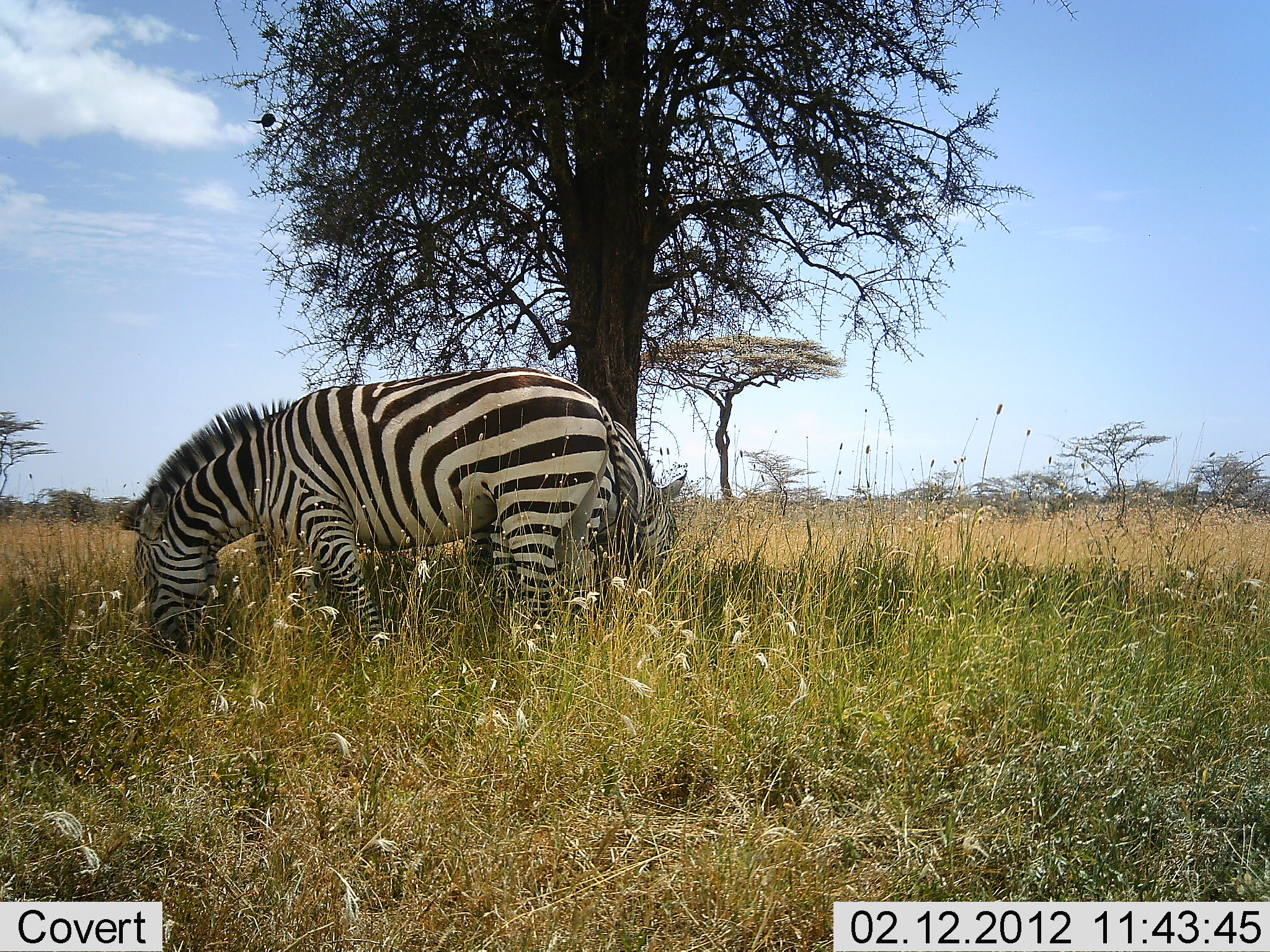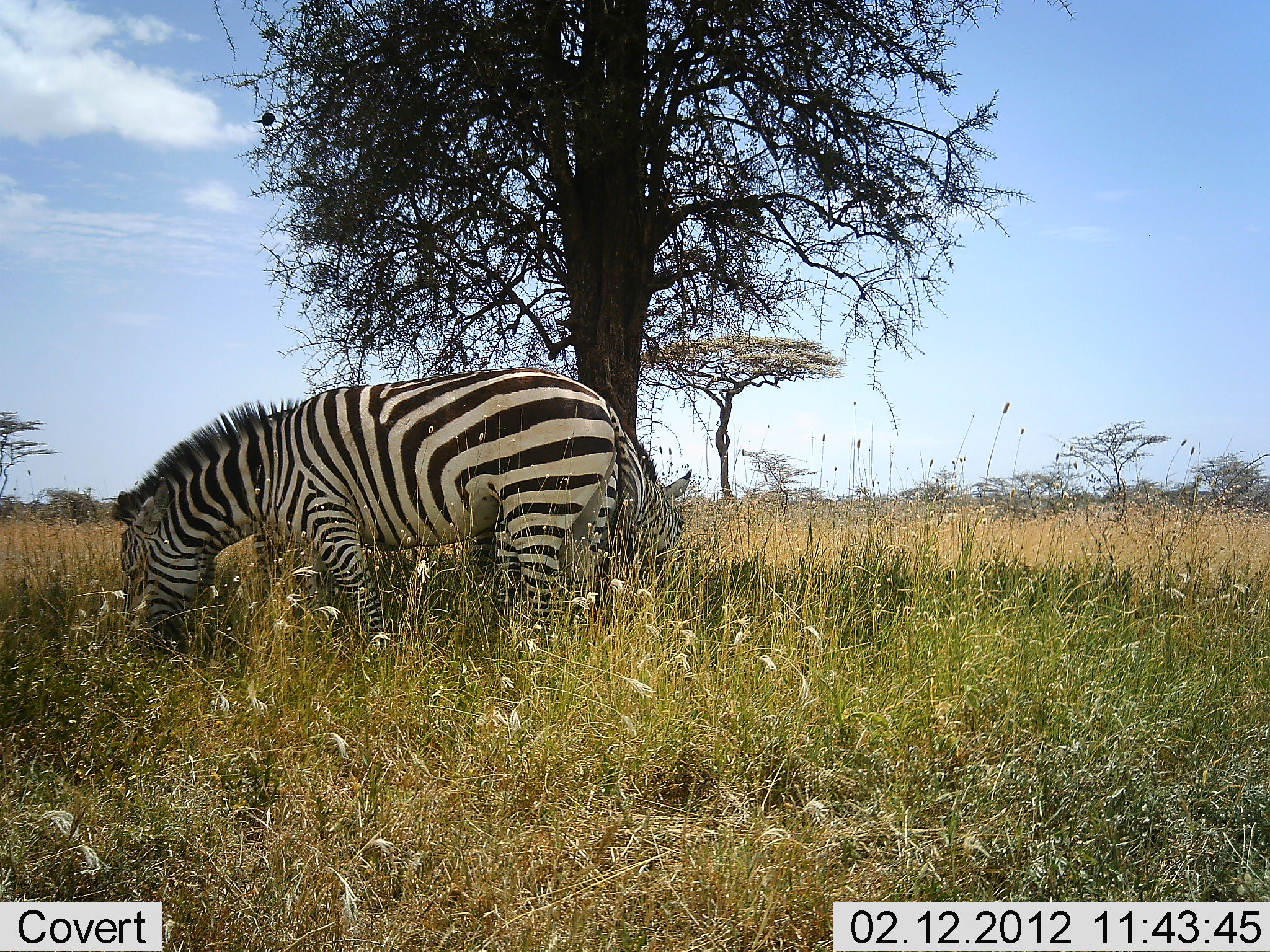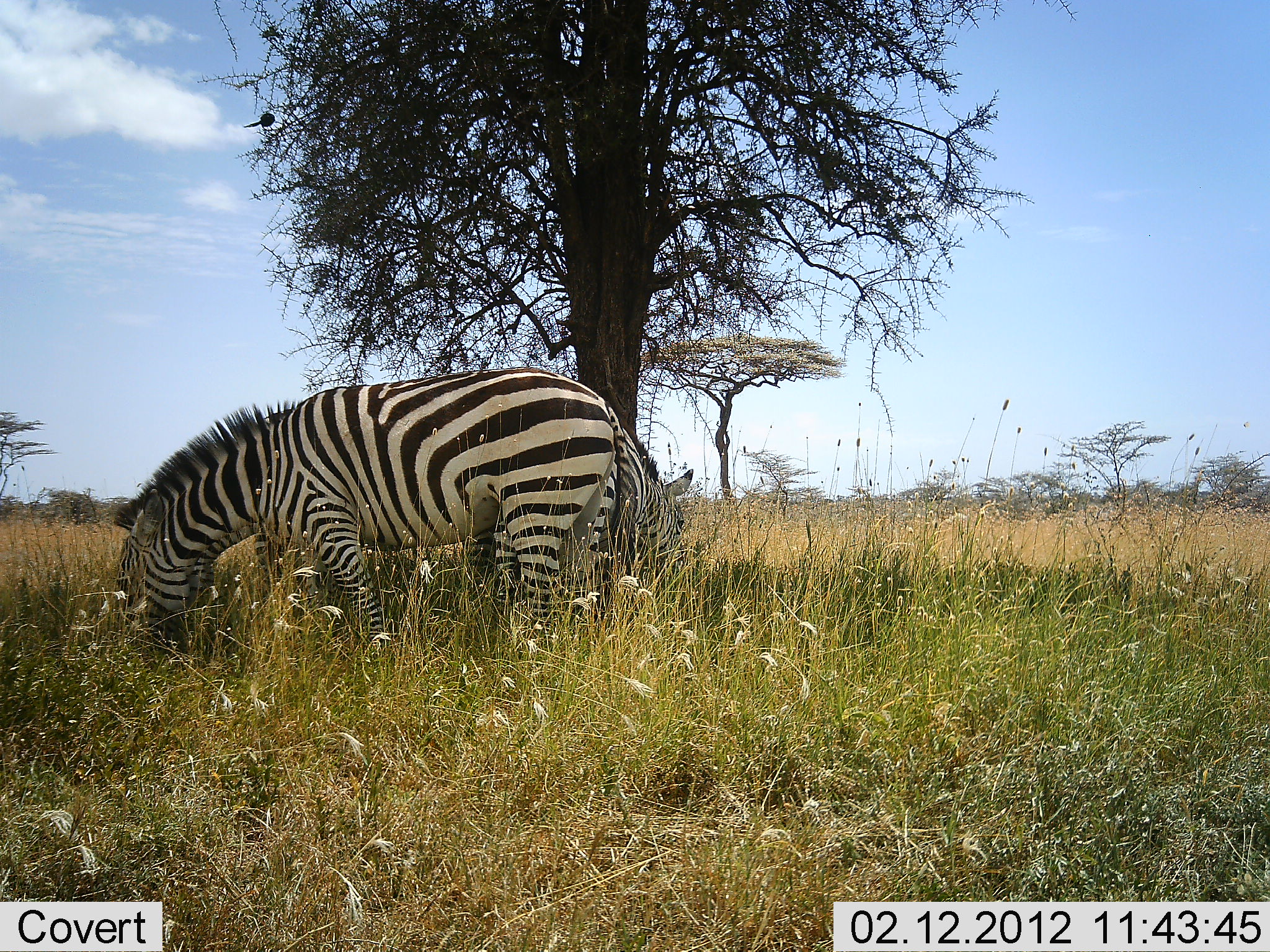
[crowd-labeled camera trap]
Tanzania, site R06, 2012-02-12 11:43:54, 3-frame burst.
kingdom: Animalia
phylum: Chordata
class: Mammalia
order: Perissodactyla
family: Equidae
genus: Equus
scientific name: Equus quagga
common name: plains zebra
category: zebra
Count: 2.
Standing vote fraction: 19%.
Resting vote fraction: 0%.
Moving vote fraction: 0%.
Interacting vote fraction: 0%.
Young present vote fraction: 0%.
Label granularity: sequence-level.